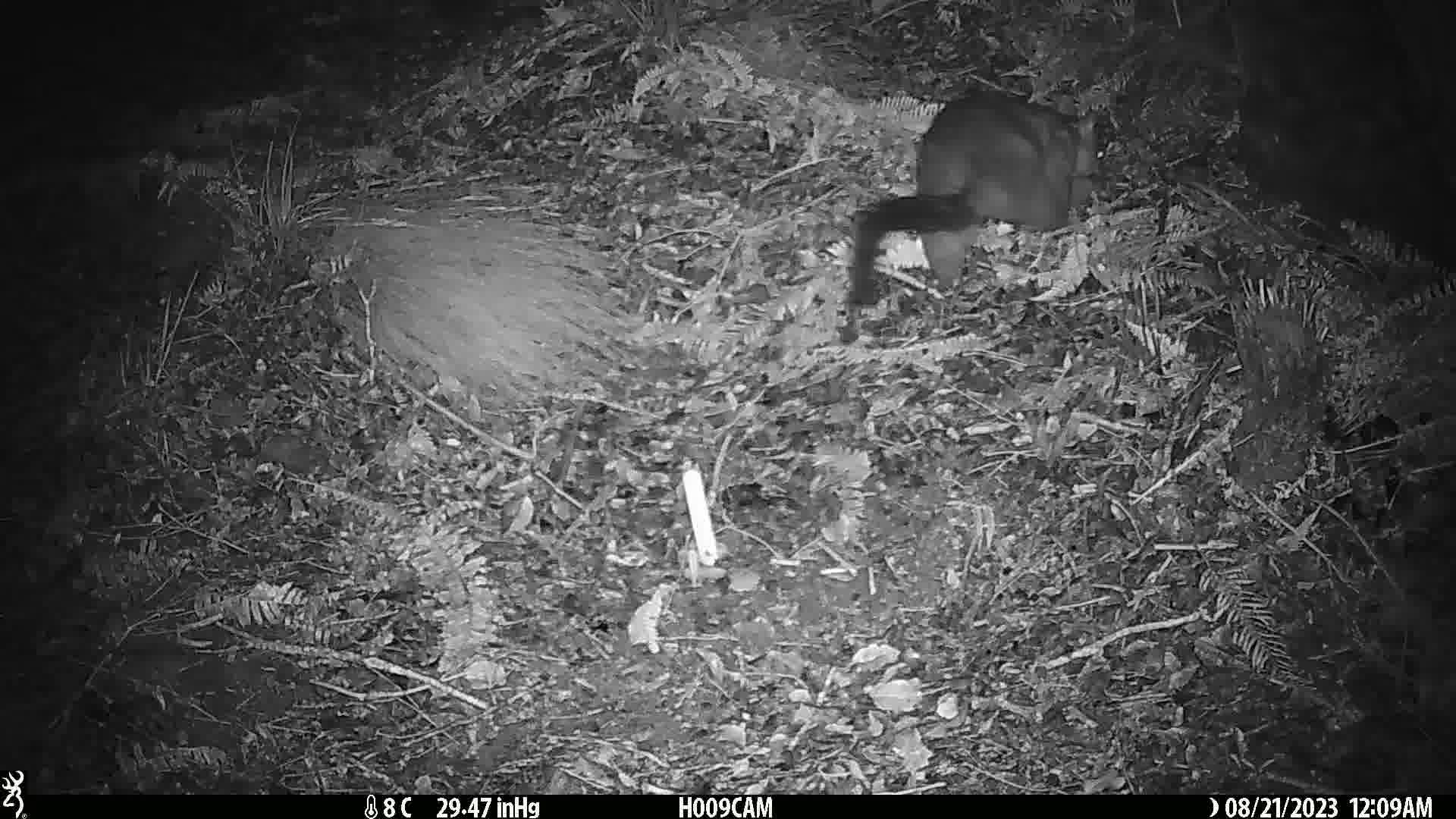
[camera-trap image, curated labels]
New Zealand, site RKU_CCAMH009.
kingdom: Animalia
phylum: Chordata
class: Mammalia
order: Diprotodontia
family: Phalangeridae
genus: Trichosurus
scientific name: Trichosurus vulpecula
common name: common brushtail possum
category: possum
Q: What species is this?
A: Possum (common brushtail possum) (Trichosurus vulpecula).